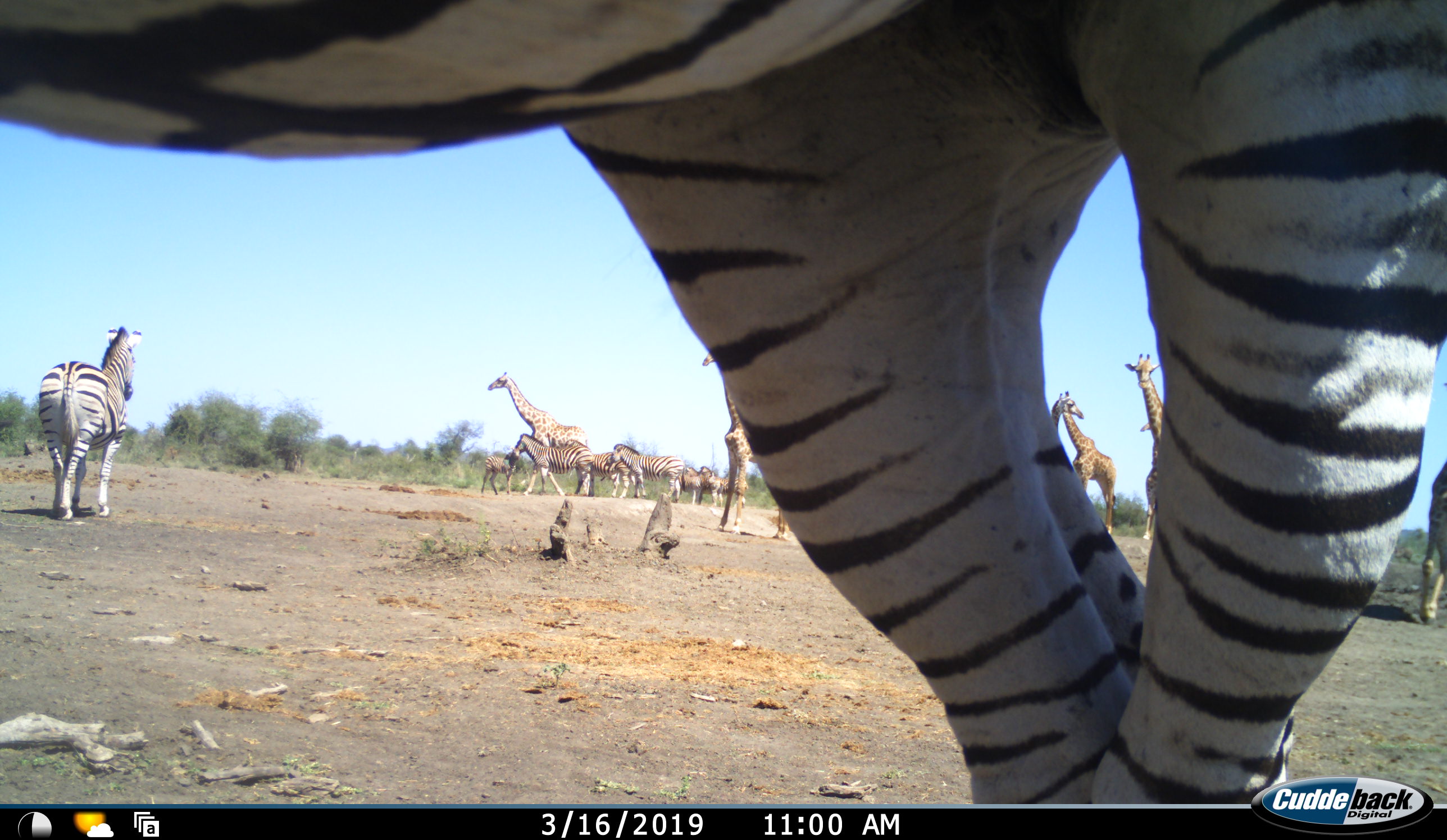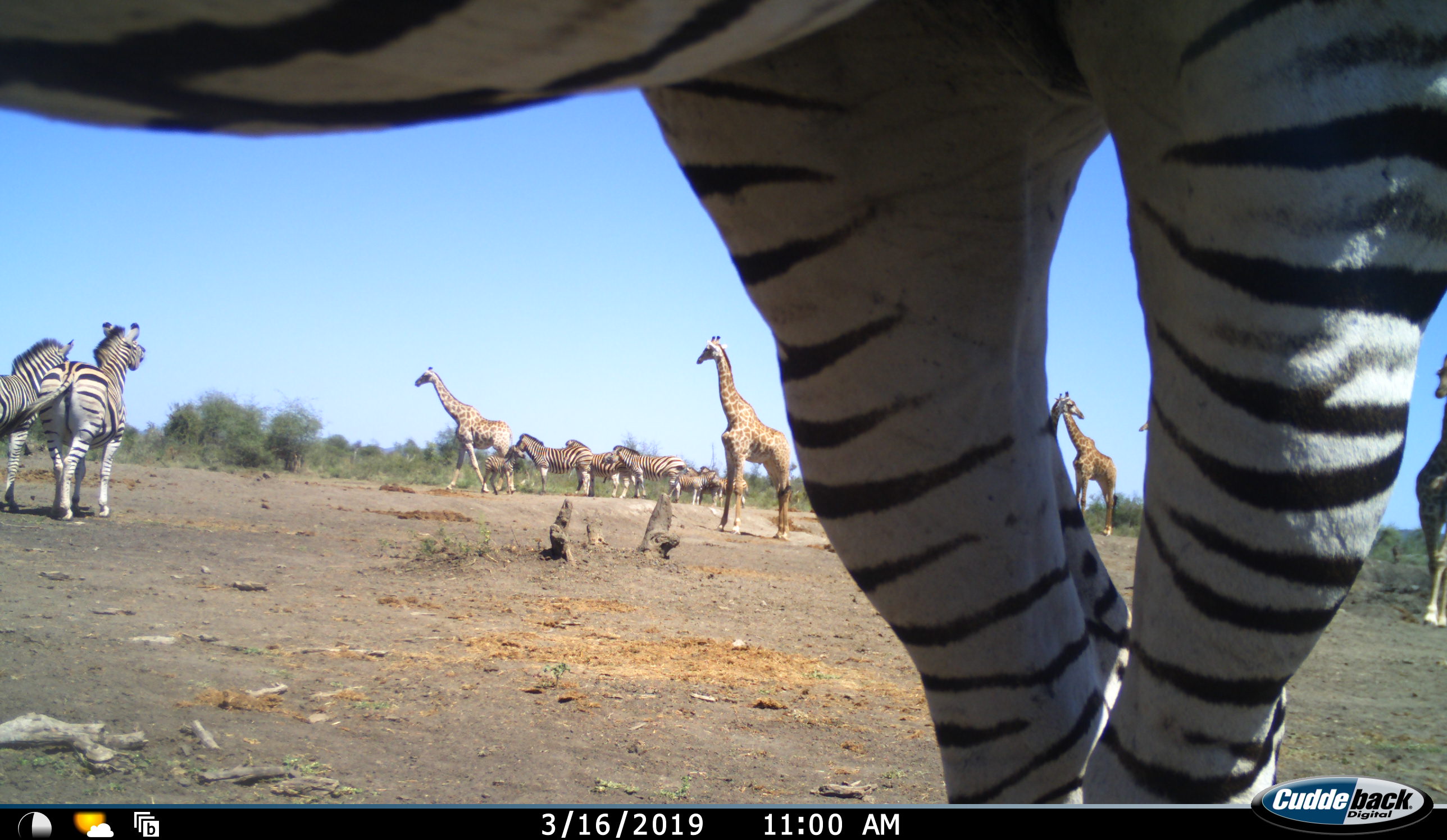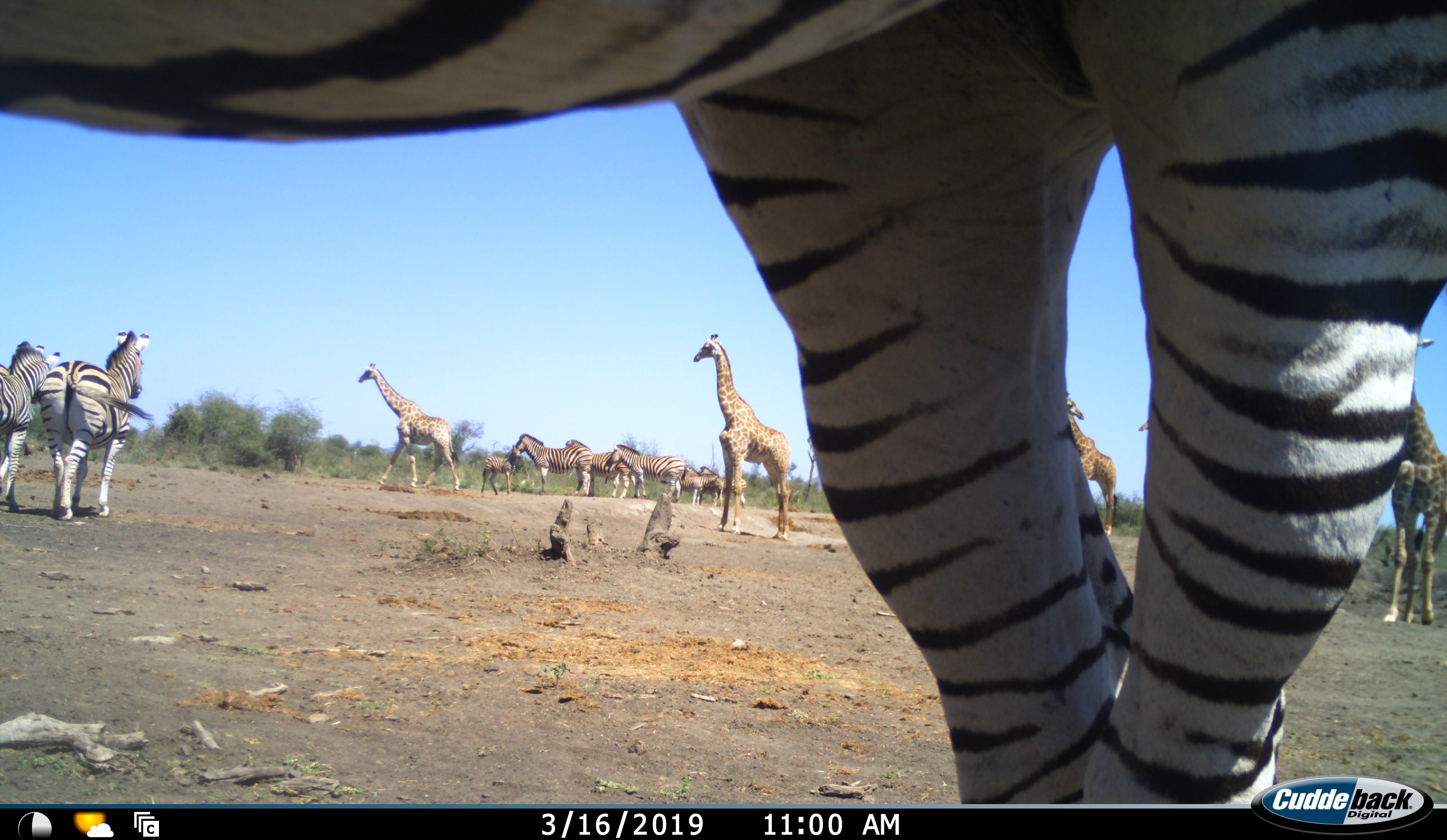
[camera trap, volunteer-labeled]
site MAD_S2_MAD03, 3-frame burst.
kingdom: Animalia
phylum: Chordata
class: Mammalia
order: Artiodactyla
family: Giraffidae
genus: Giraffa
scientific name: Giraffa camelopardalis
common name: giraffe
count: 7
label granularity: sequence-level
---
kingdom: Animalia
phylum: Chordata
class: Mammalia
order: Perissodactyla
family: Equidae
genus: Equus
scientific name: Equus quagga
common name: plains zebra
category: zebraplains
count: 10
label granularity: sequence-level